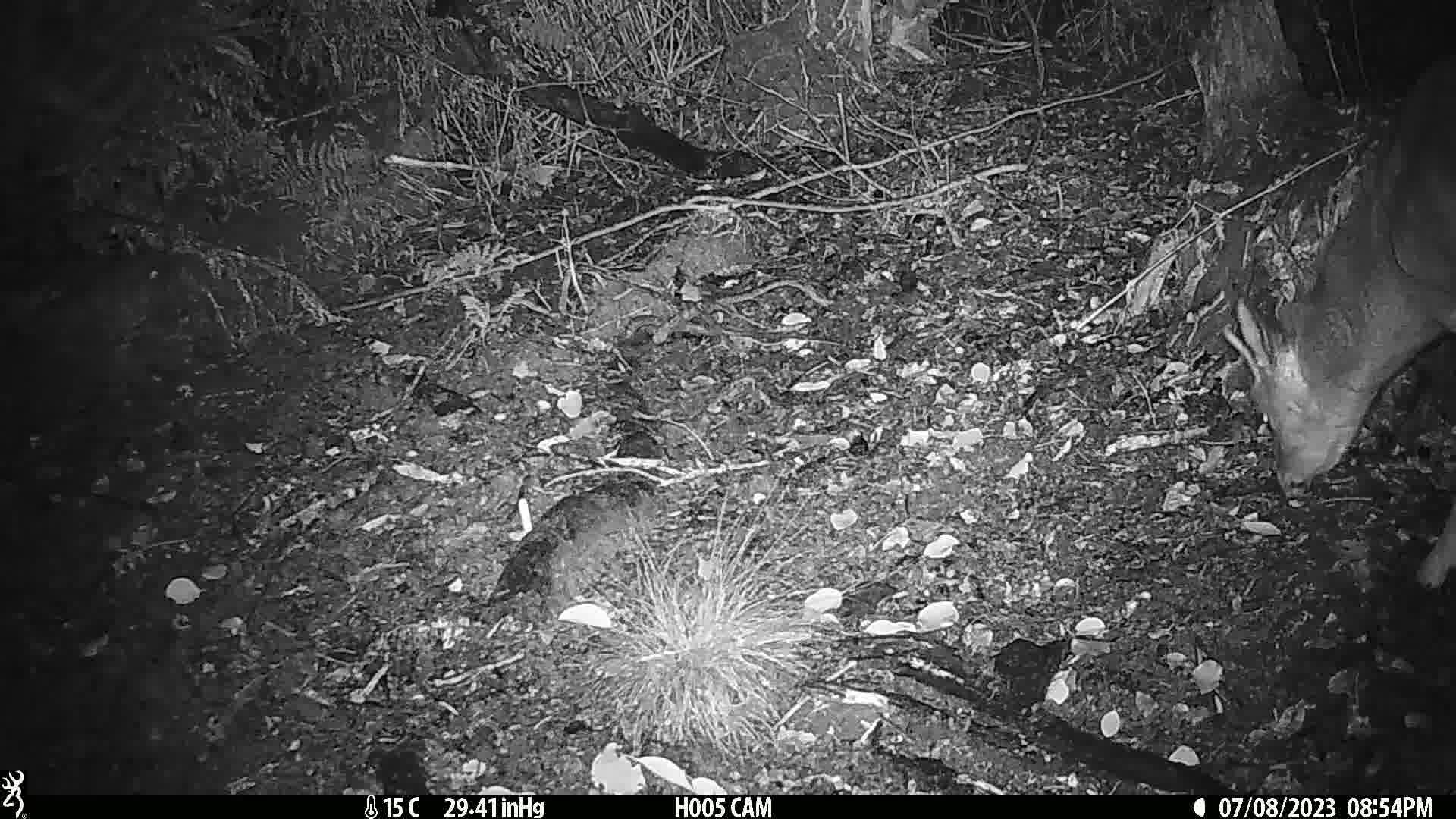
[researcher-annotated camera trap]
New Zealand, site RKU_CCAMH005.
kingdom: Animalia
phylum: Chordata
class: Mammalia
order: Artiodactyla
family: Cervidae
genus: Odocoileus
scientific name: Odocoileus virginianus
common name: white-tailed deer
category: white tailed deer